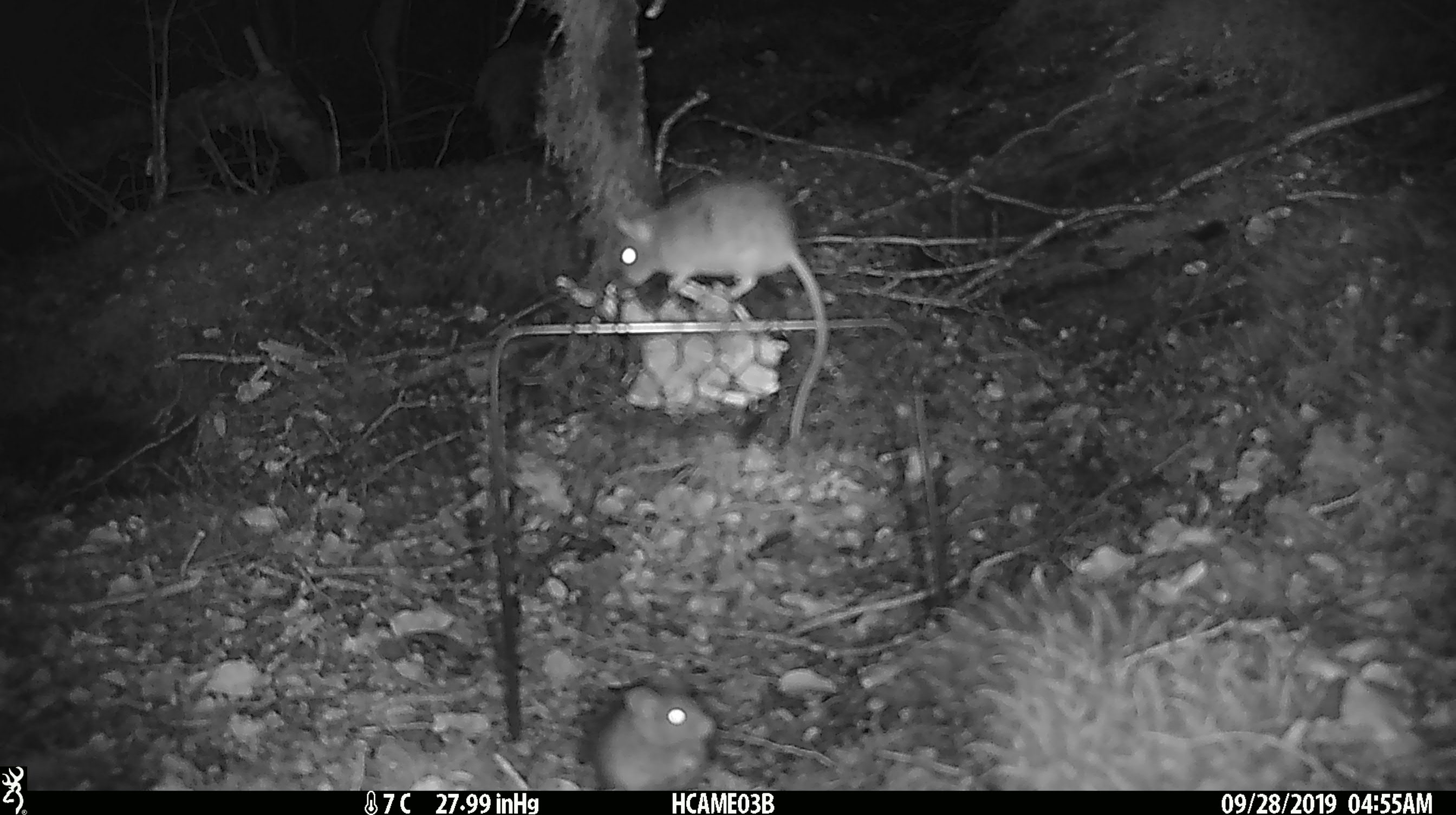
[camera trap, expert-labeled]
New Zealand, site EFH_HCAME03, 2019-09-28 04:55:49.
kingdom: Animalia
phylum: Chordata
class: Mammalia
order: Rodentia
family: Muridae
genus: Mus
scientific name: Mus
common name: mouse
Mouse (Mus).